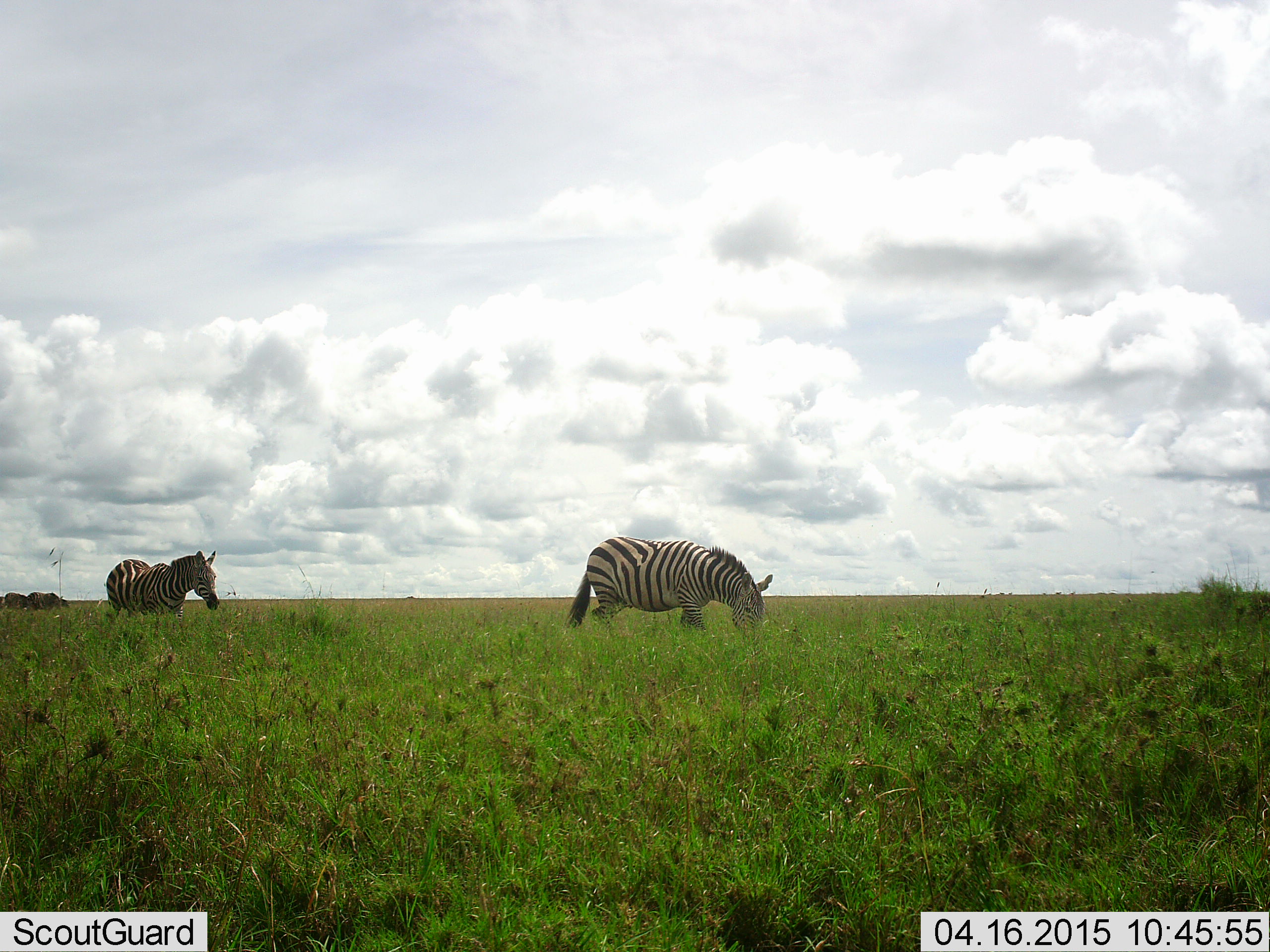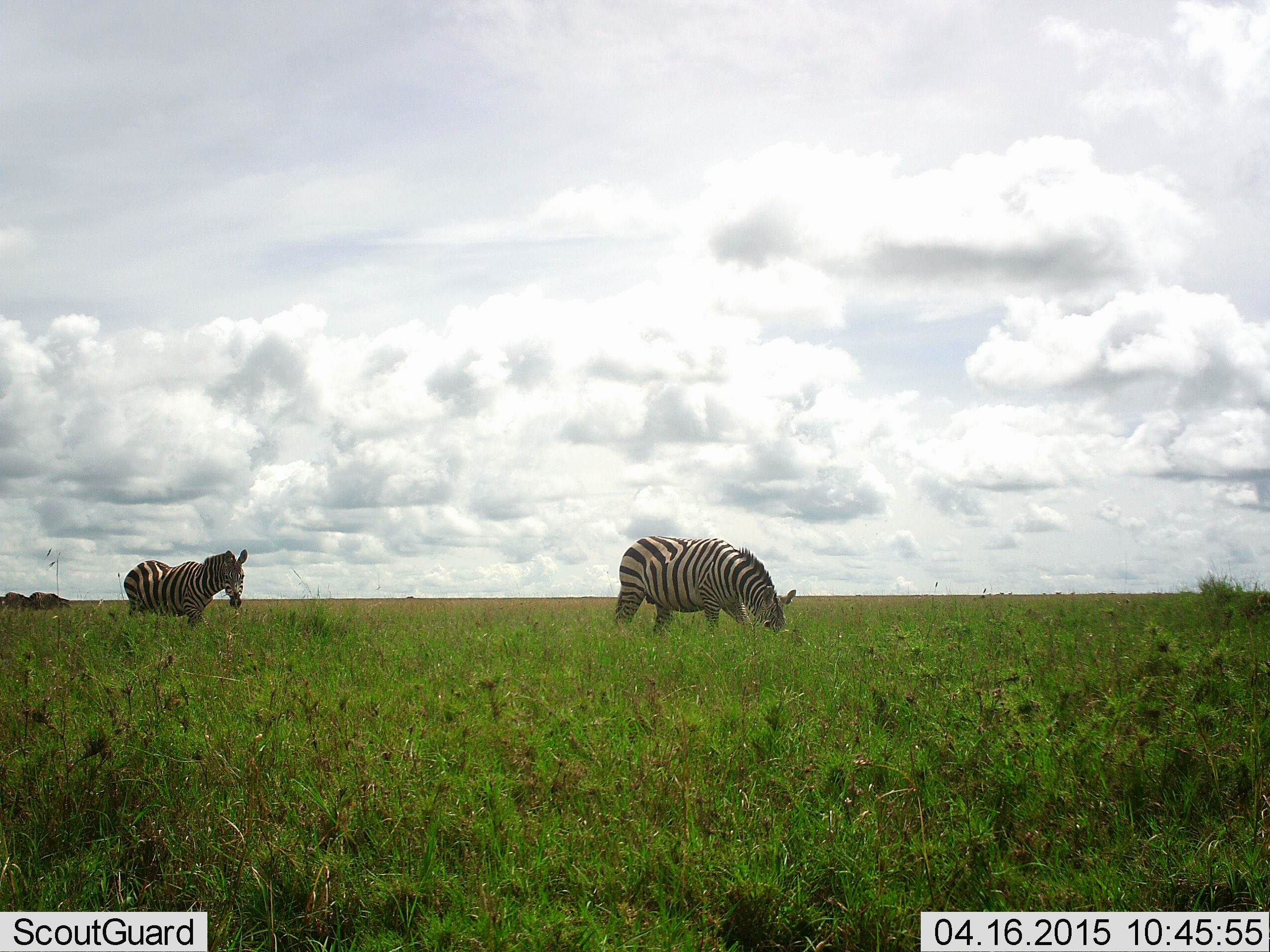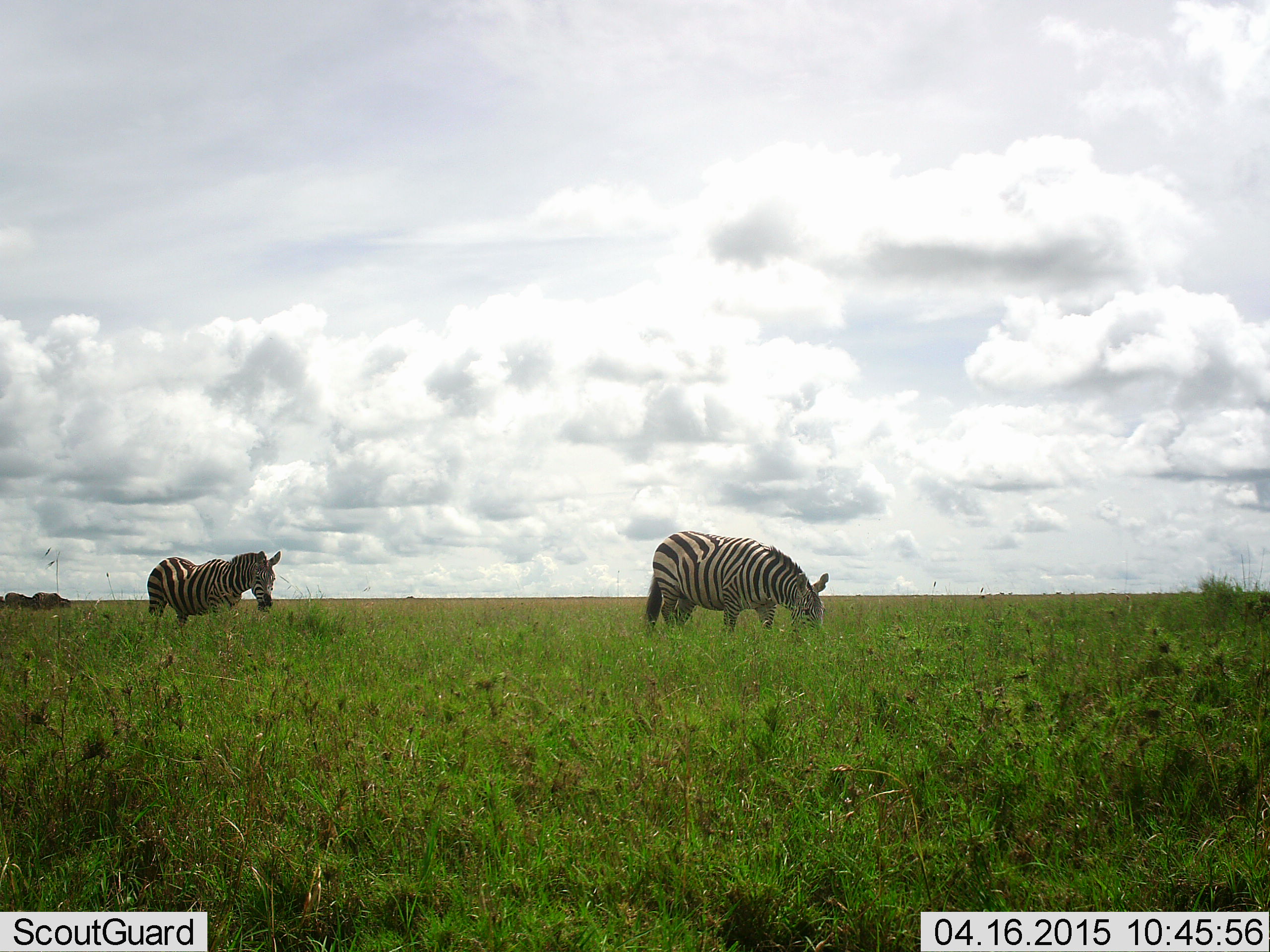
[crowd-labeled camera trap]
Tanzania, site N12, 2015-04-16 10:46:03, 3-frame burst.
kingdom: Animalia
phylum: Chordata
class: Mammalia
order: Perissodactyla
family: Equidae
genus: Equus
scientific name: Equus quagga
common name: plains zebra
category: zebra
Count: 2.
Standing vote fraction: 38%.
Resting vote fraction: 0%.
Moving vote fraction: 38%.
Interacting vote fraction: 0%.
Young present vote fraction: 0%.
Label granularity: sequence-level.